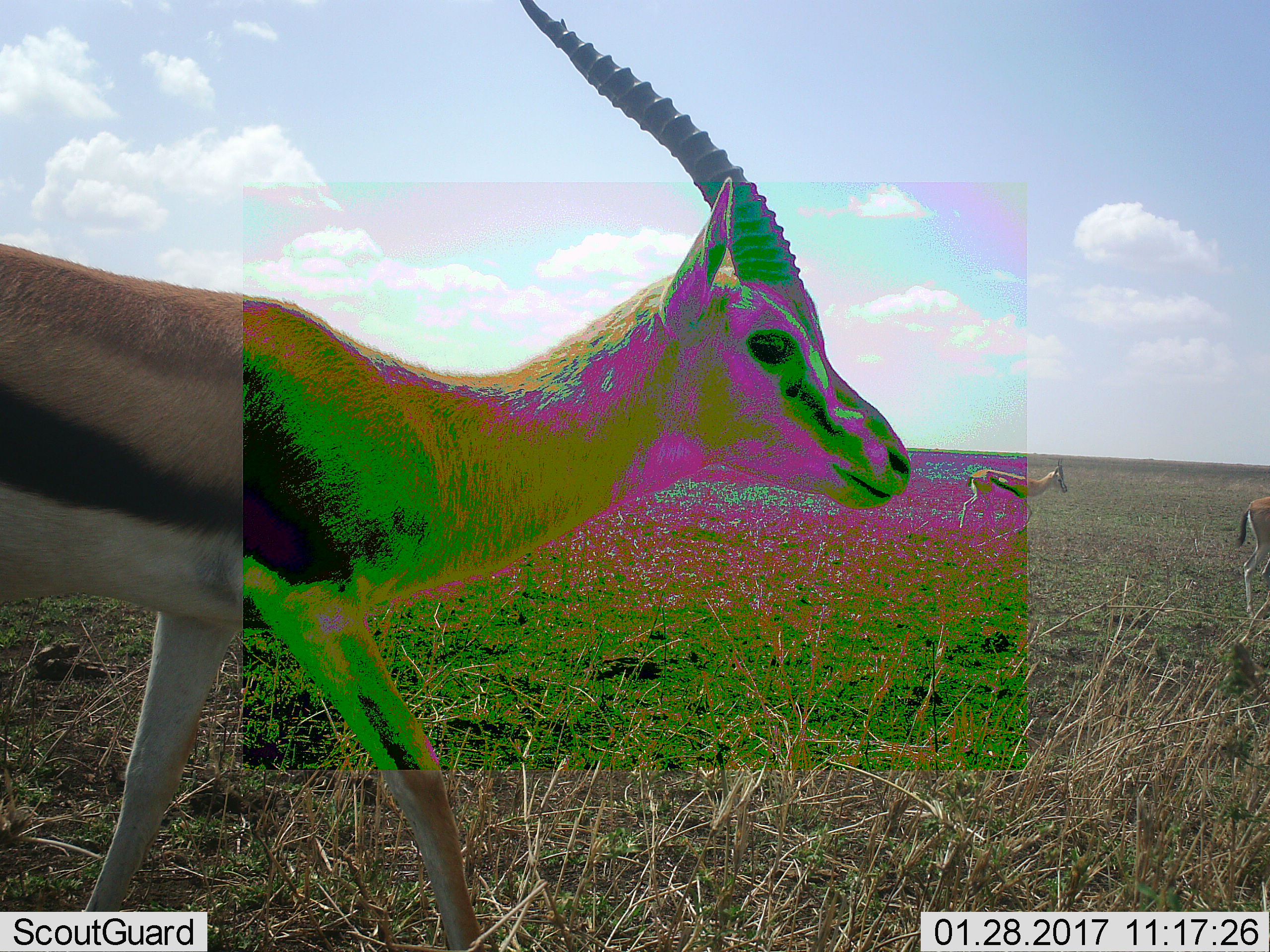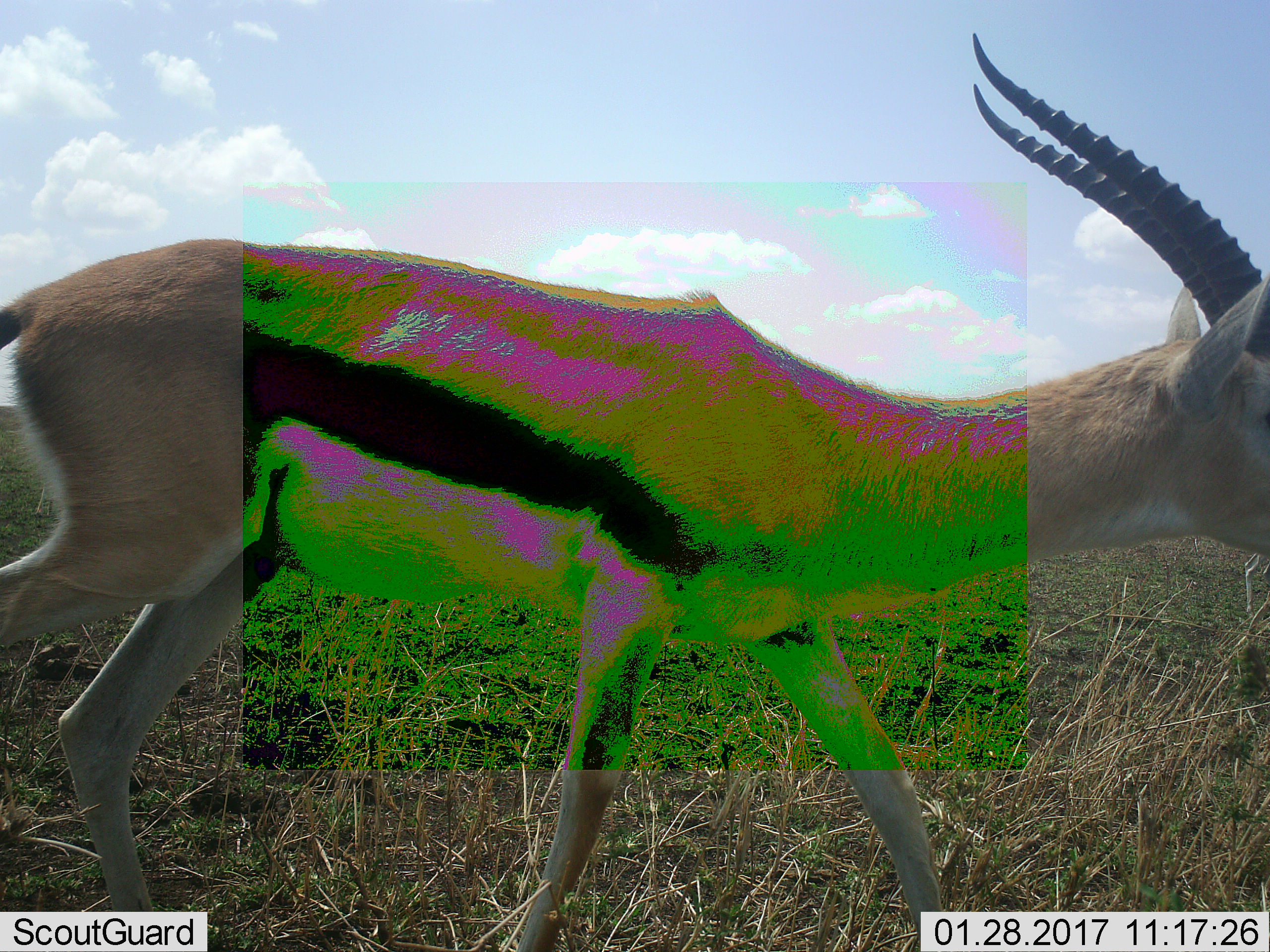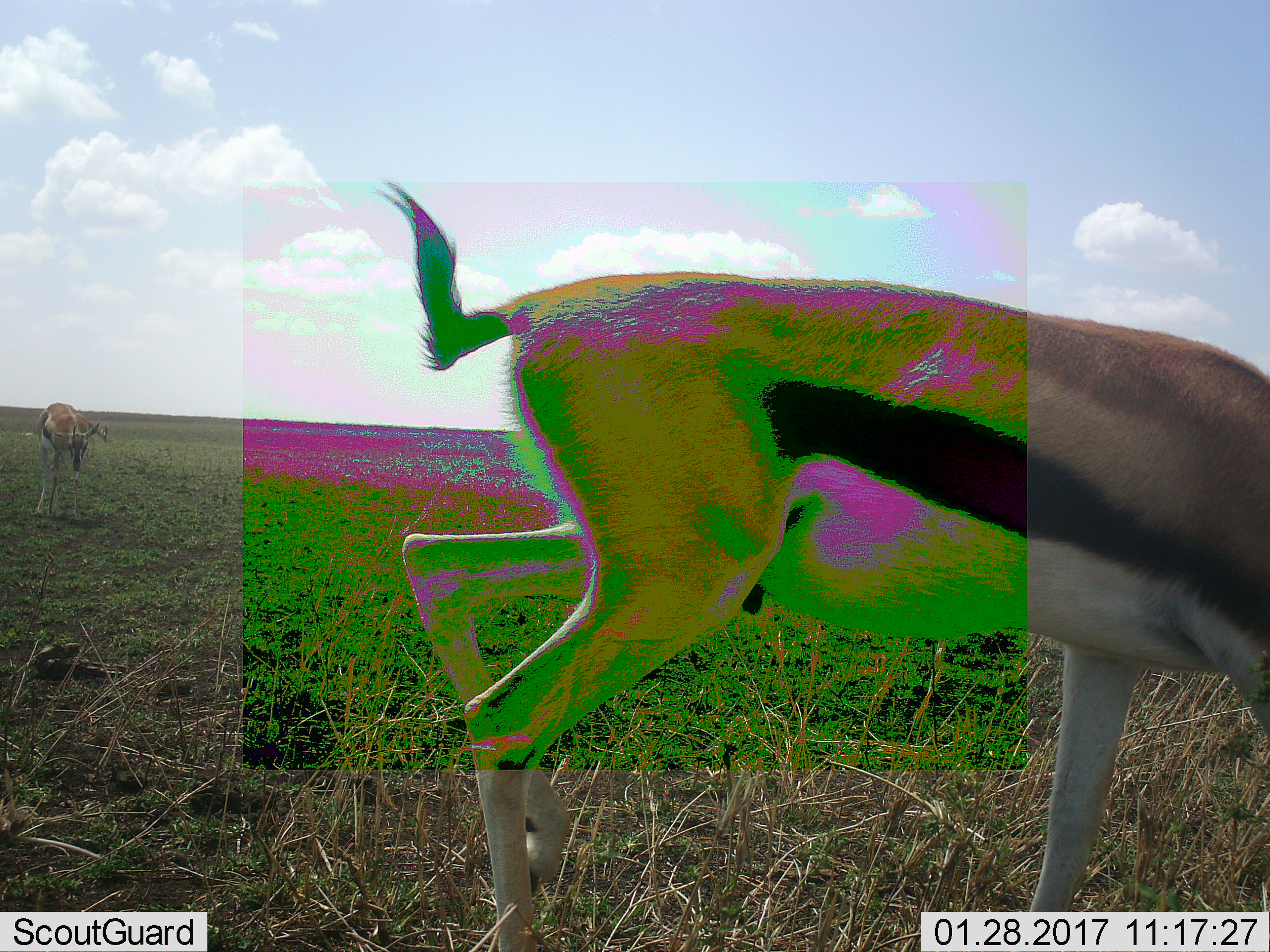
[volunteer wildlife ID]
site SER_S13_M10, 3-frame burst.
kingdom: Animalia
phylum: Chordata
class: Mammalia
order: Artiodactyla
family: Bovidae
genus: Eudorcas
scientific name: Eudorcas thomsonii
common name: thomson's gazelle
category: gazellethomsons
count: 4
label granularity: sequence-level